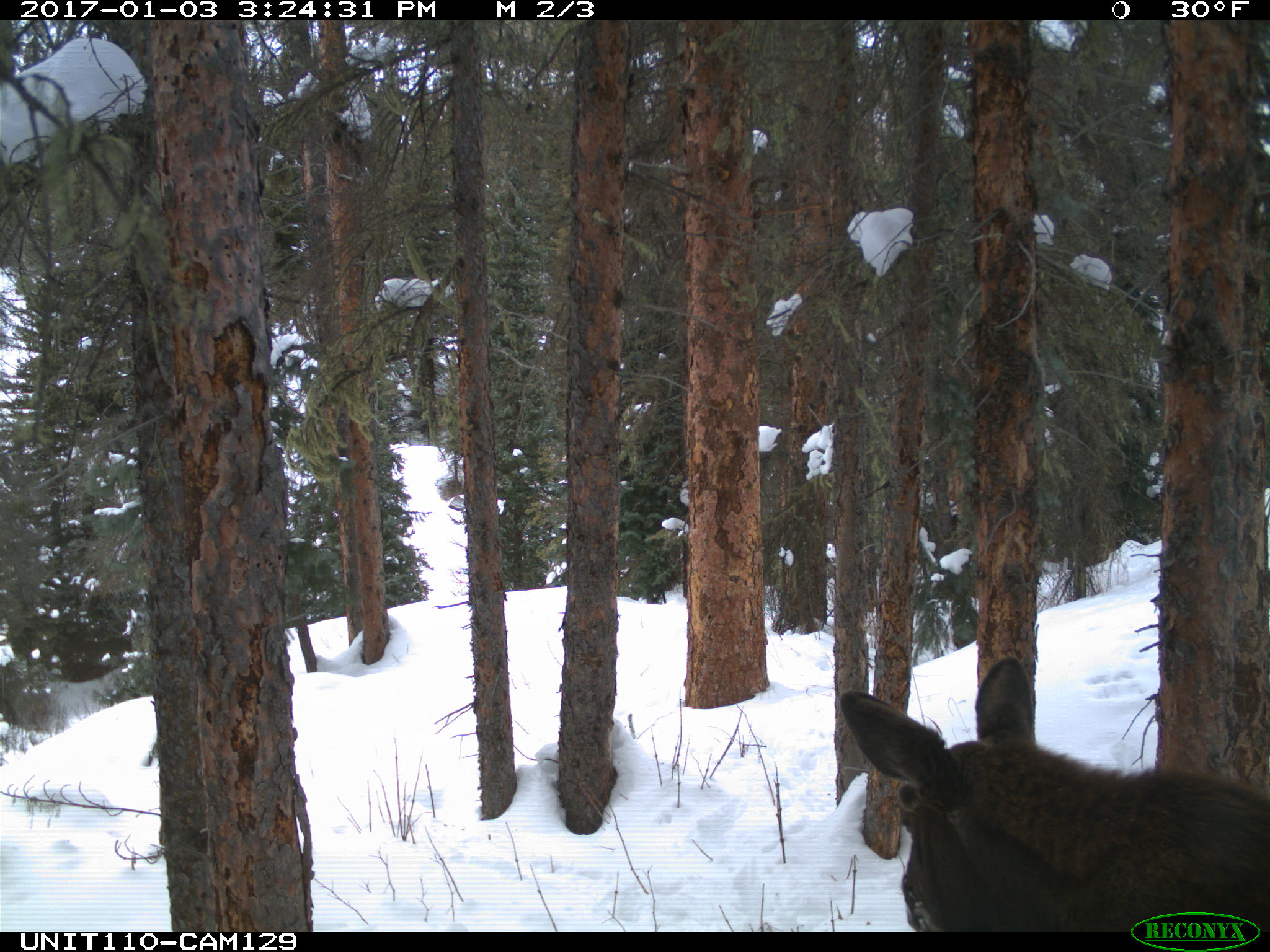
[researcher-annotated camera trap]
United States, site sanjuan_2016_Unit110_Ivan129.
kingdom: Animalia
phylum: Chordata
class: Mammalia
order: Artiodactyla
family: Cervidae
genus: Alces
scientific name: Alces alces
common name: moose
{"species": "Alces alces (moose)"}